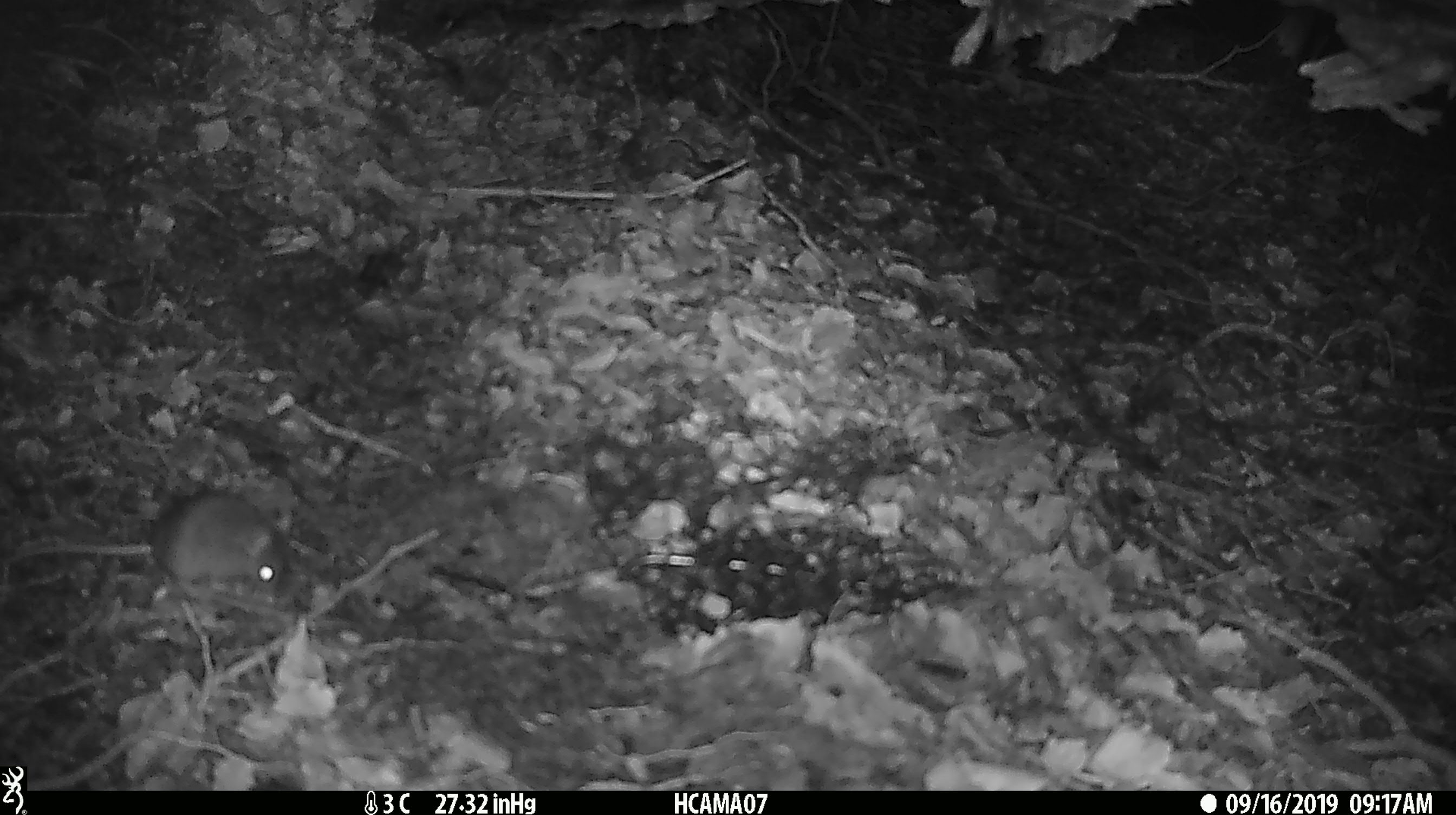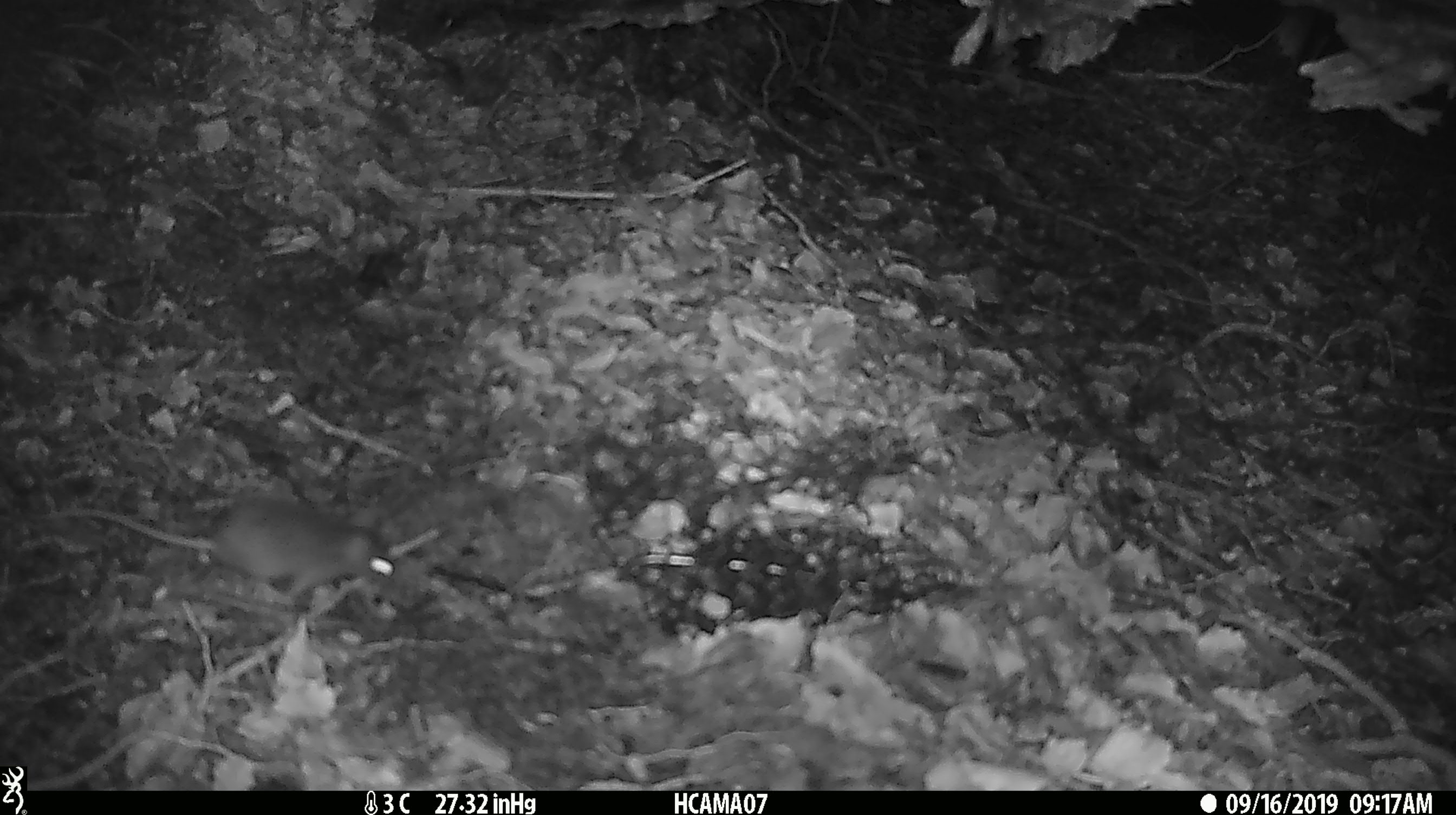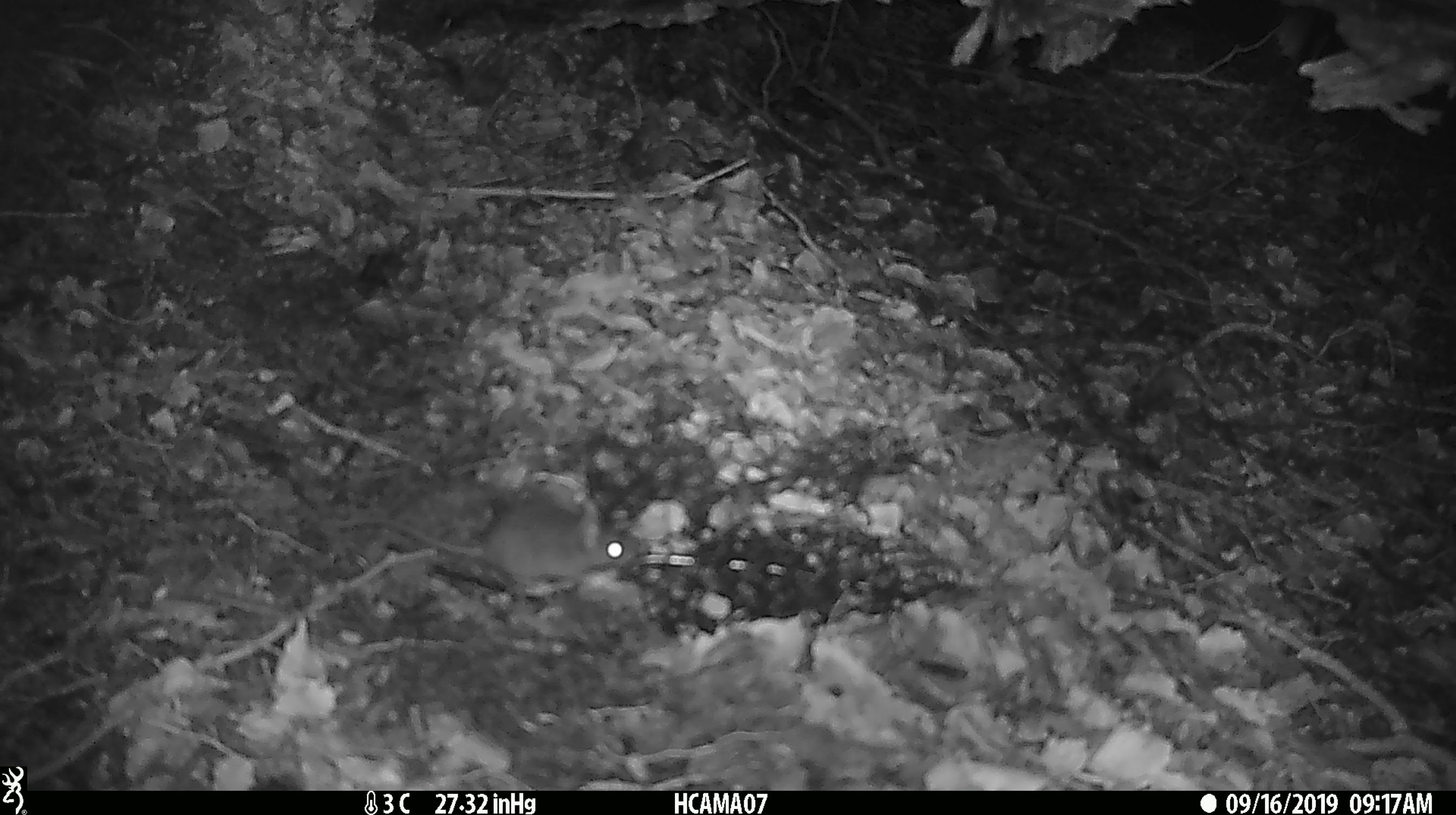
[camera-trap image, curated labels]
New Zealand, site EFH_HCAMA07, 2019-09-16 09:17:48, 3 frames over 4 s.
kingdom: Animalia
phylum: Chordata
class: Mammalia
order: Rodentia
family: Muridae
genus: Mus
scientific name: Mus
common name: mouse